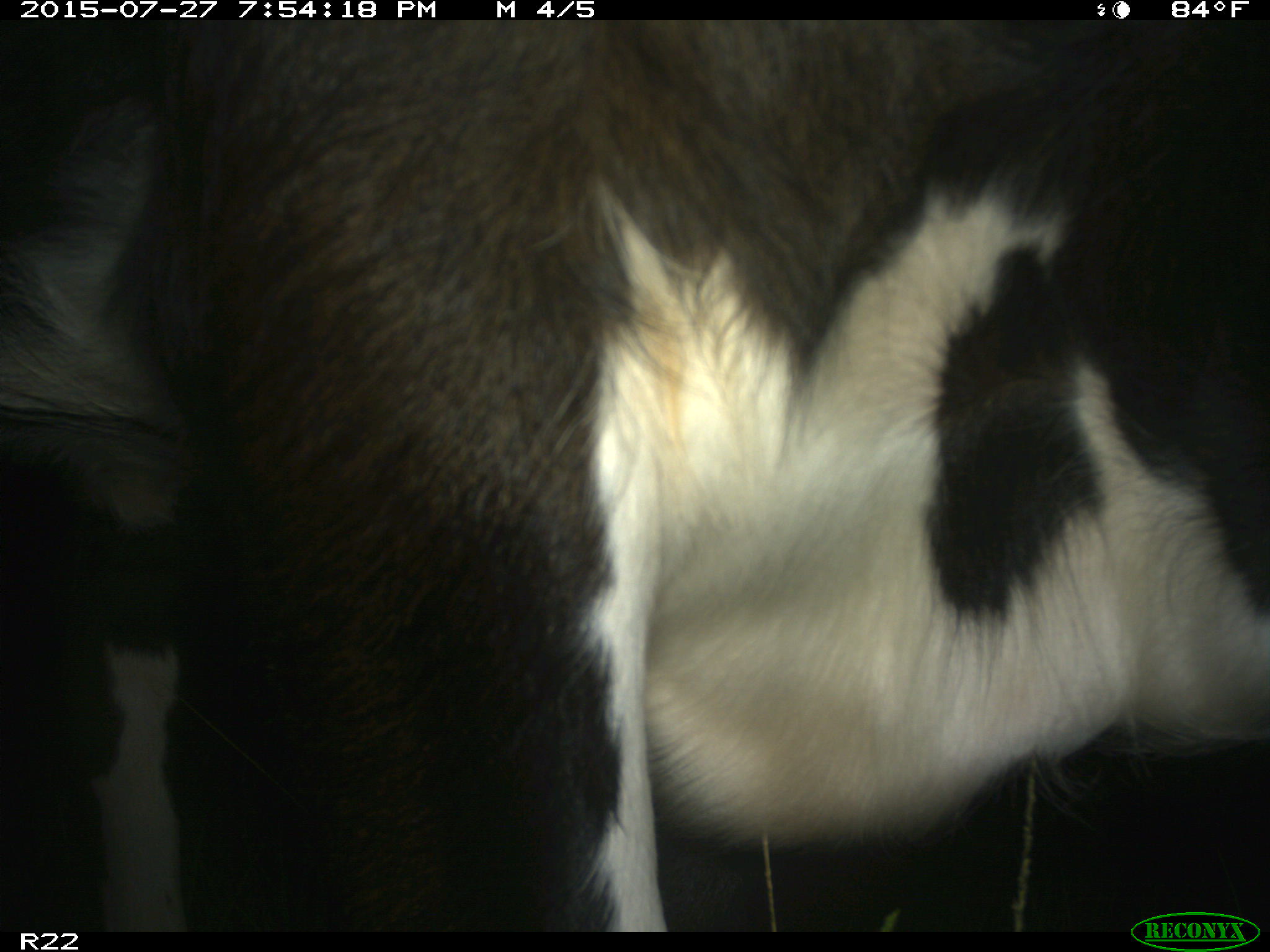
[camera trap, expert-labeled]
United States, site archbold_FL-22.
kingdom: Animalia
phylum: Chordata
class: Mammalia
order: Artiodactyla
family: Bovidae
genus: Bos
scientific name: Bos taurus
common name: domestic cow